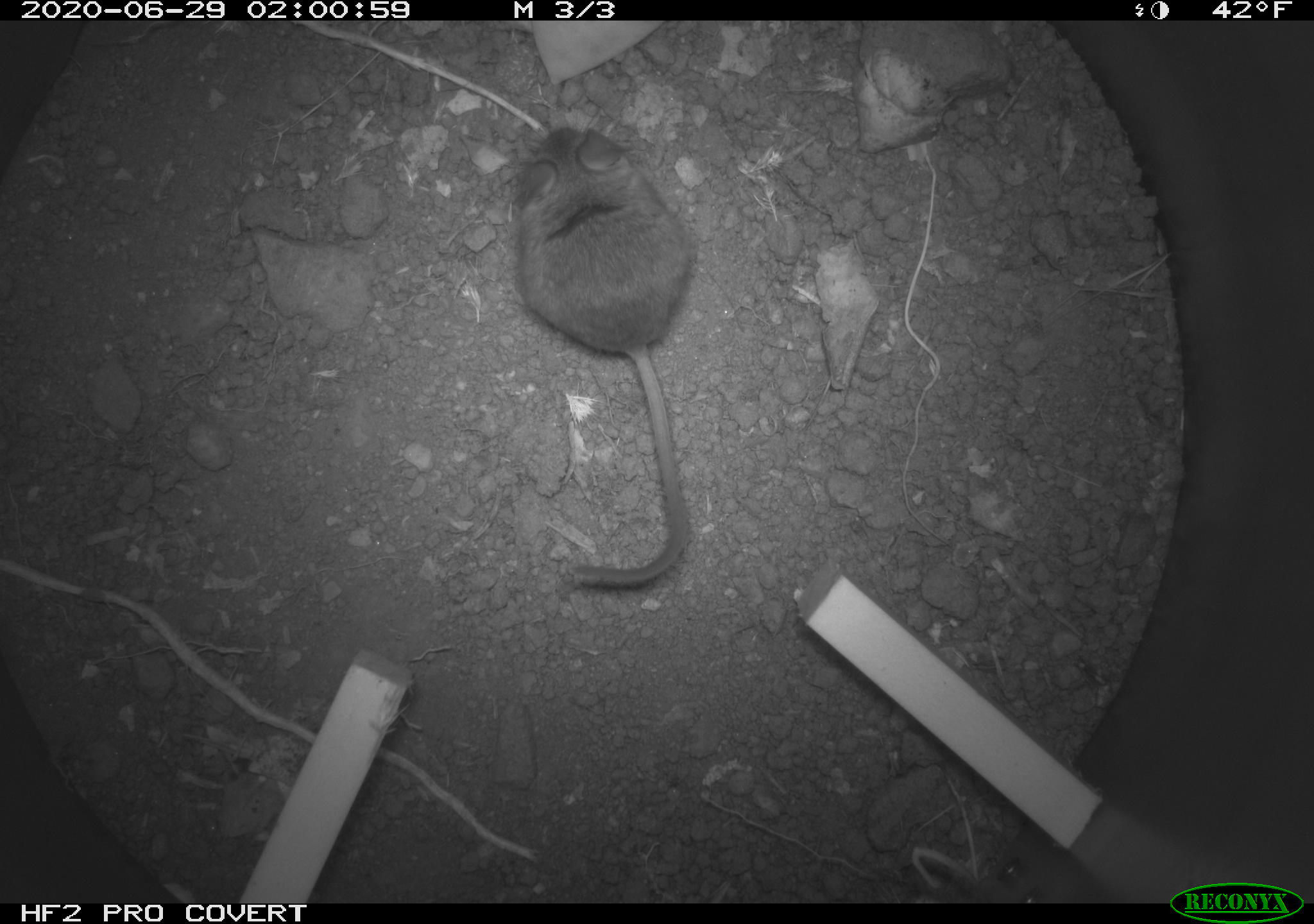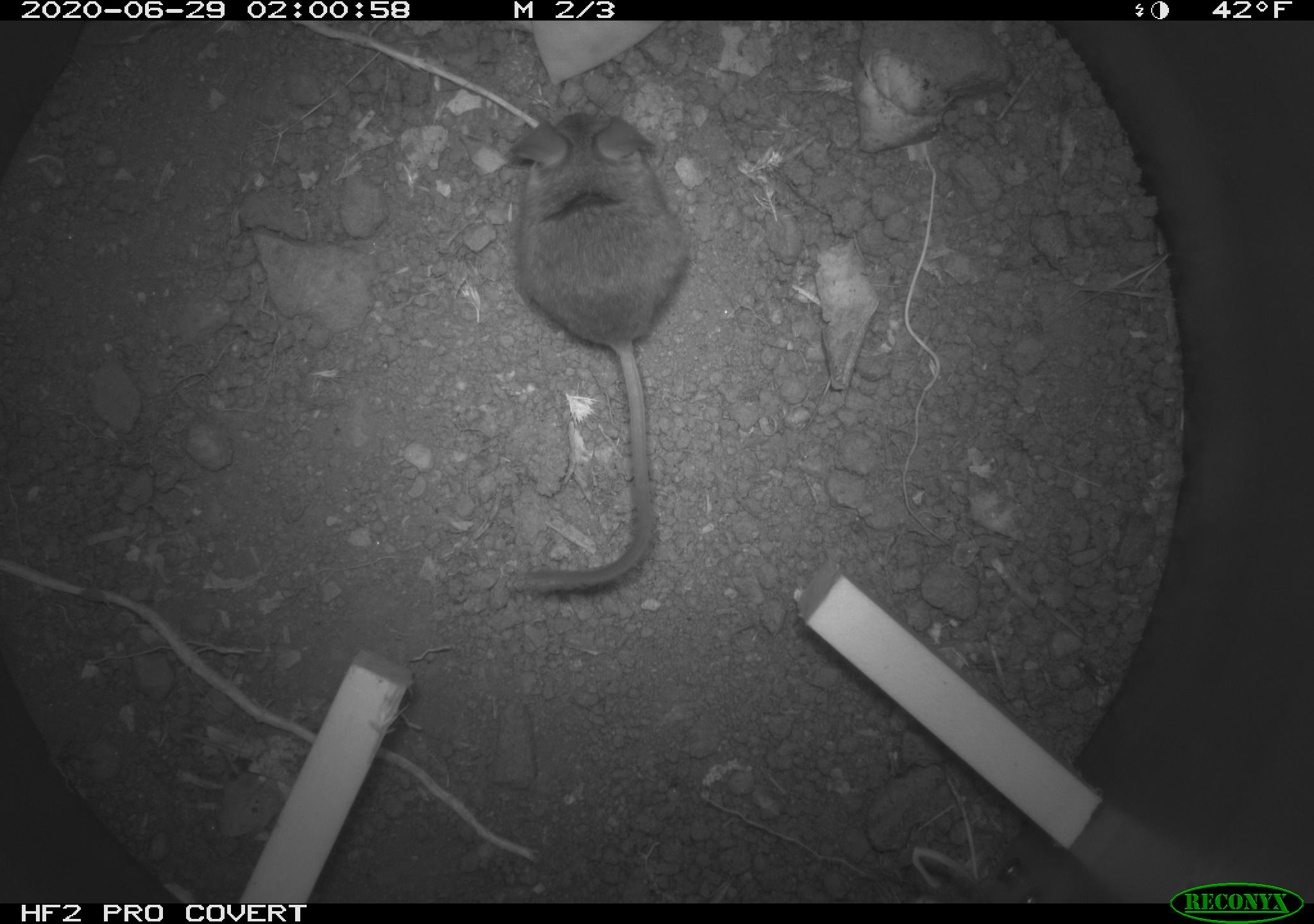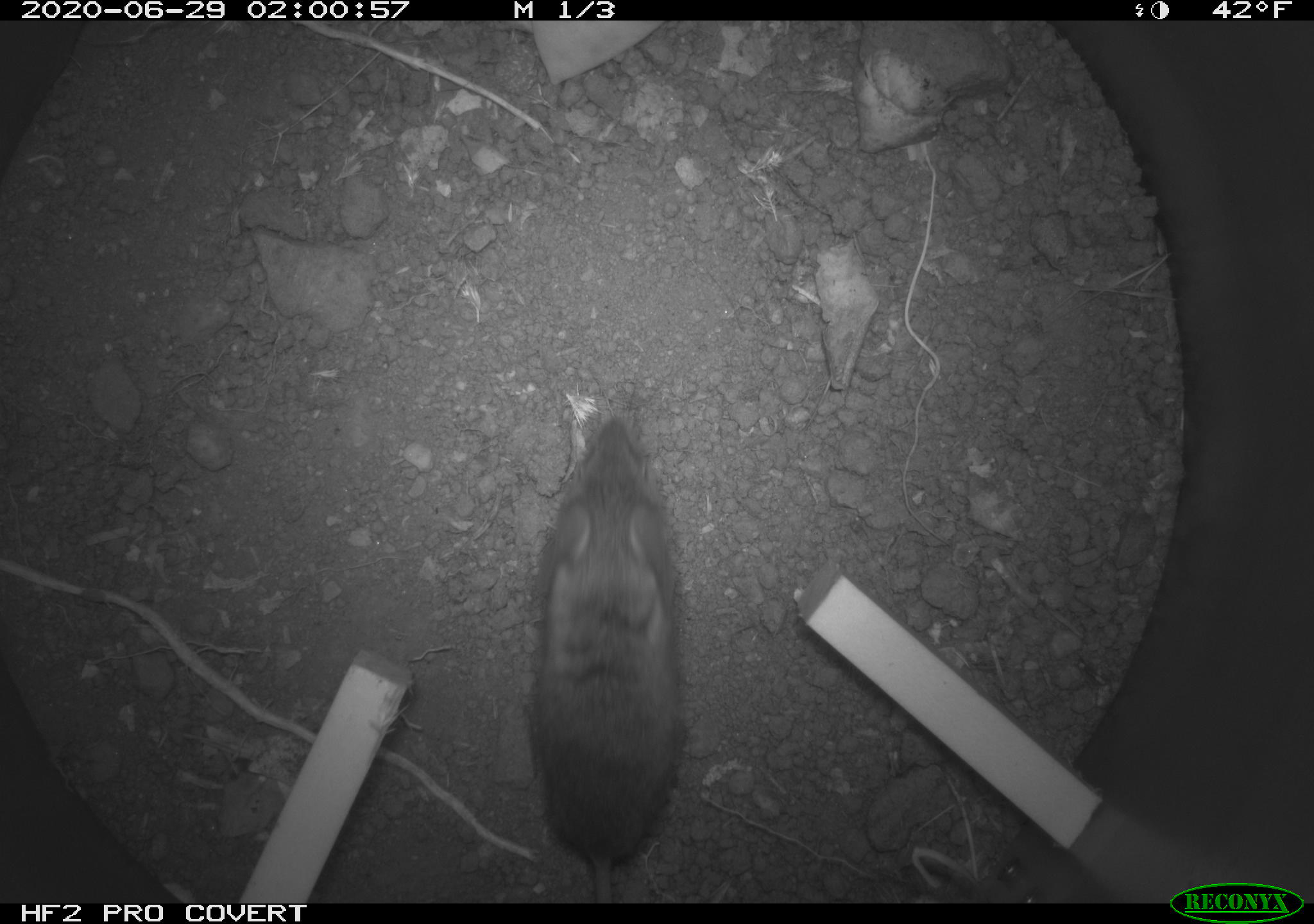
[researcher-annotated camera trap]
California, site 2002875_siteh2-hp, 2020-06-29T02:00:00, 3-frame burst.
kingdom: Animalia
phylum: Chordata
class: Mammalia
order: Rodentia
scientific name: Rodentia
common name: rodent